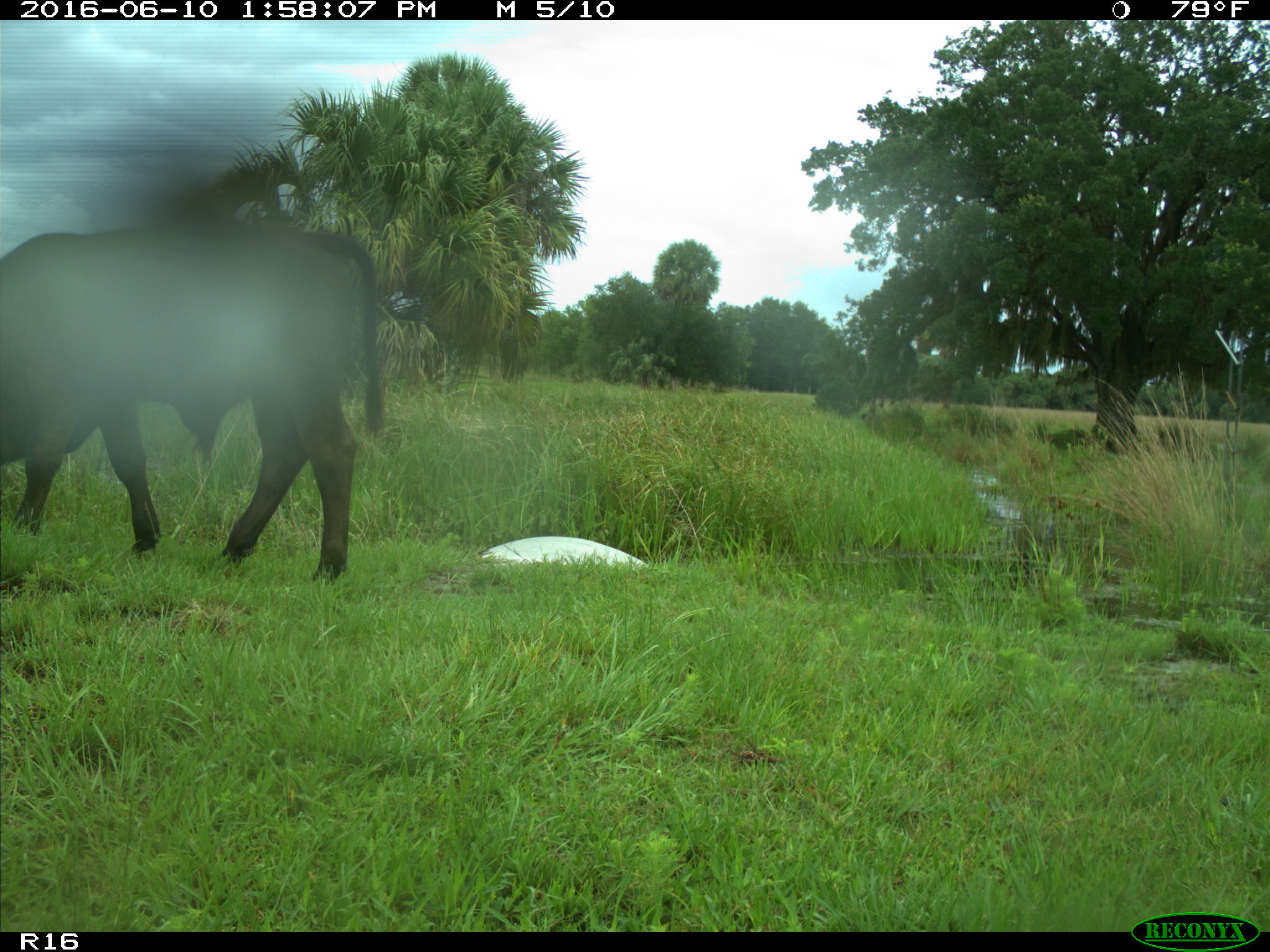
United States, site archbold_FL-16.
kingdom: Animalia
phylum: Chordata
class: Mammalia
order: Artiodactyla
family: Bovidae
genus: Bos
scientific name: Bos taurus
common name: domestic cow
Bos taurus (domestic cow).